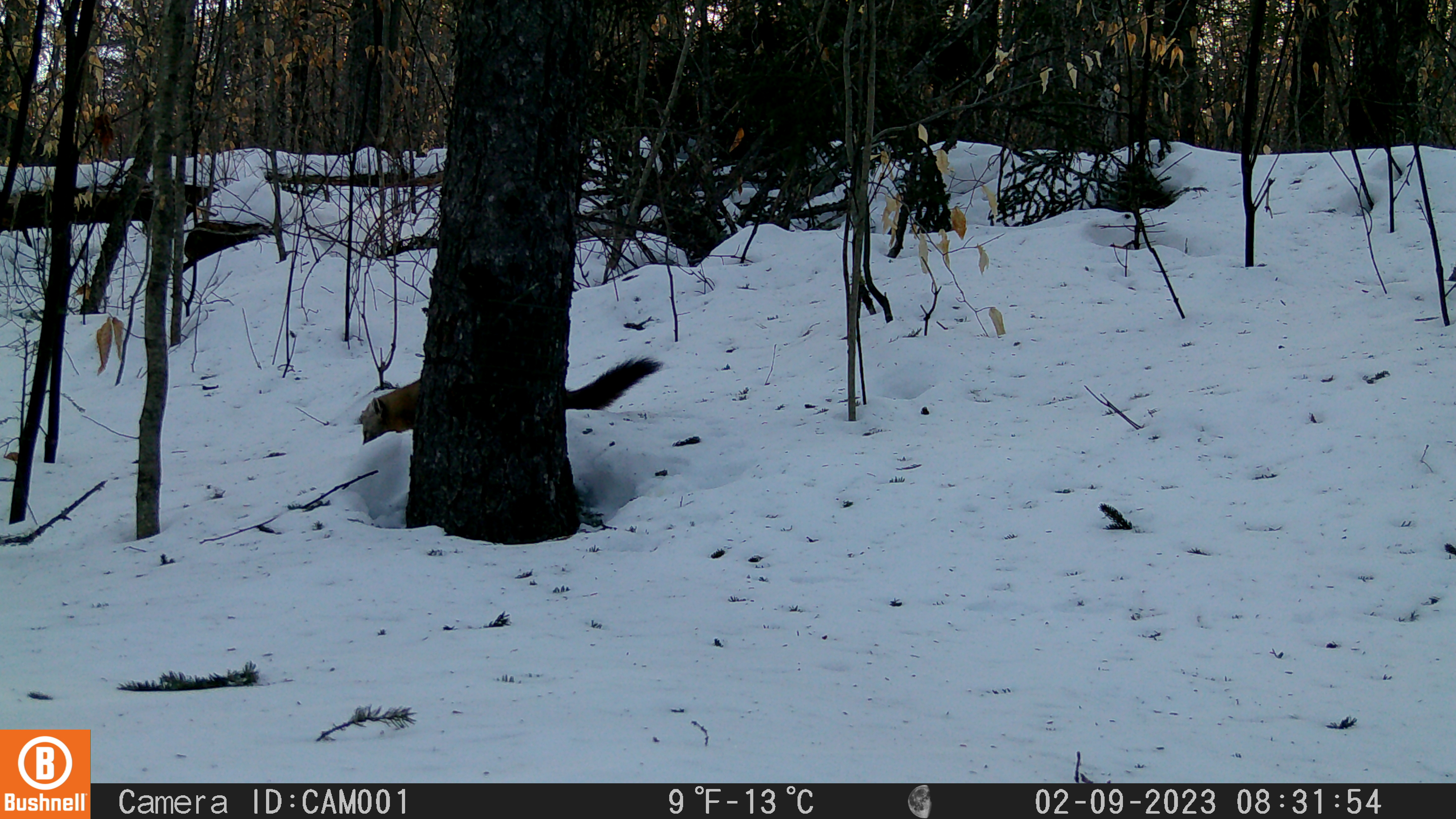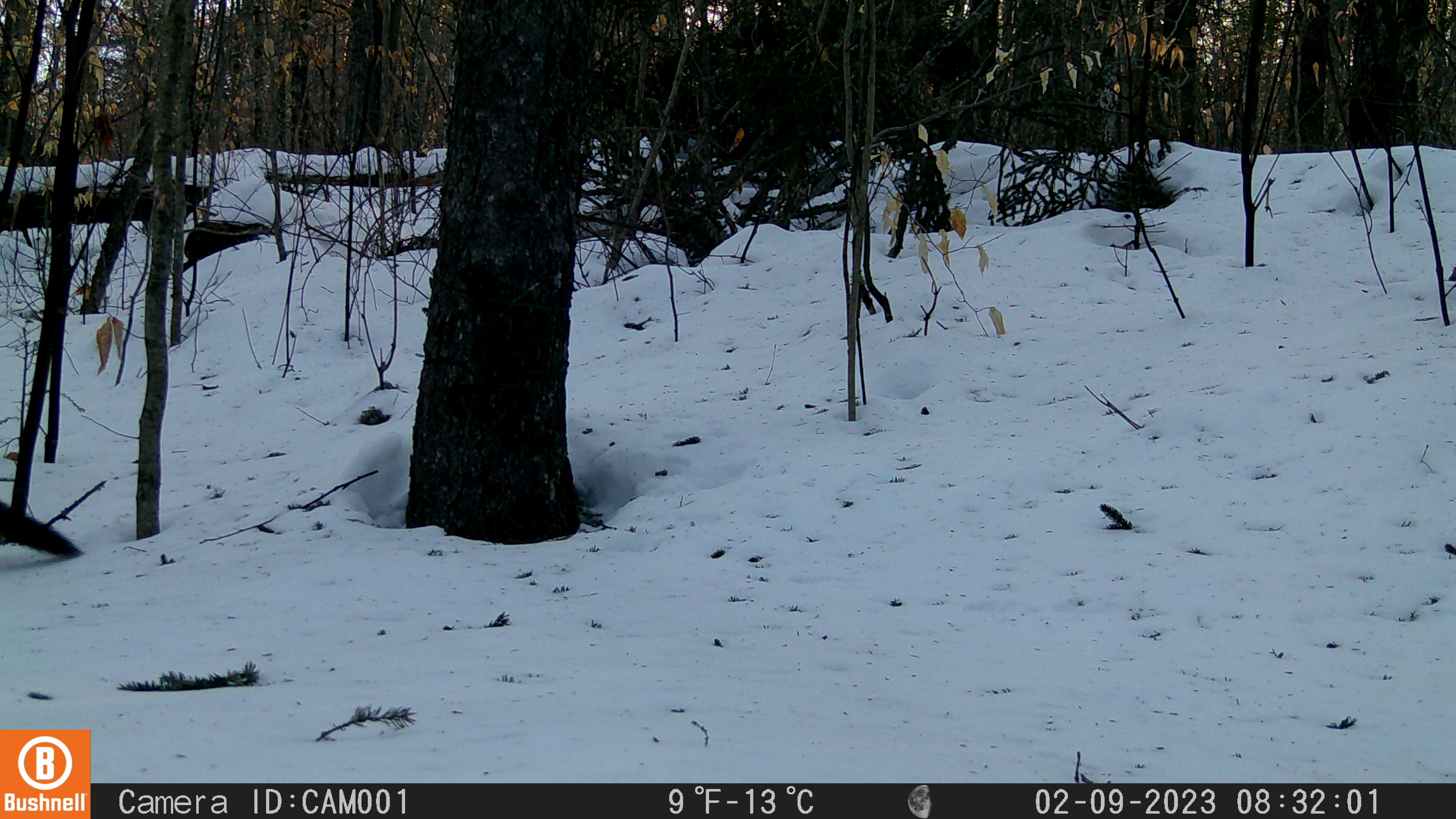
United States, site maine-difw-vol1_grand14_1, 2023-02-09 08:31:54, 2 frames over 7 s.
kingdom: Animalia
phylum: Chordata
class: Mammalia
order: Carnivora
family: Mustelidae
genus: Martes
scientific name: Martes americana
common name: american marten